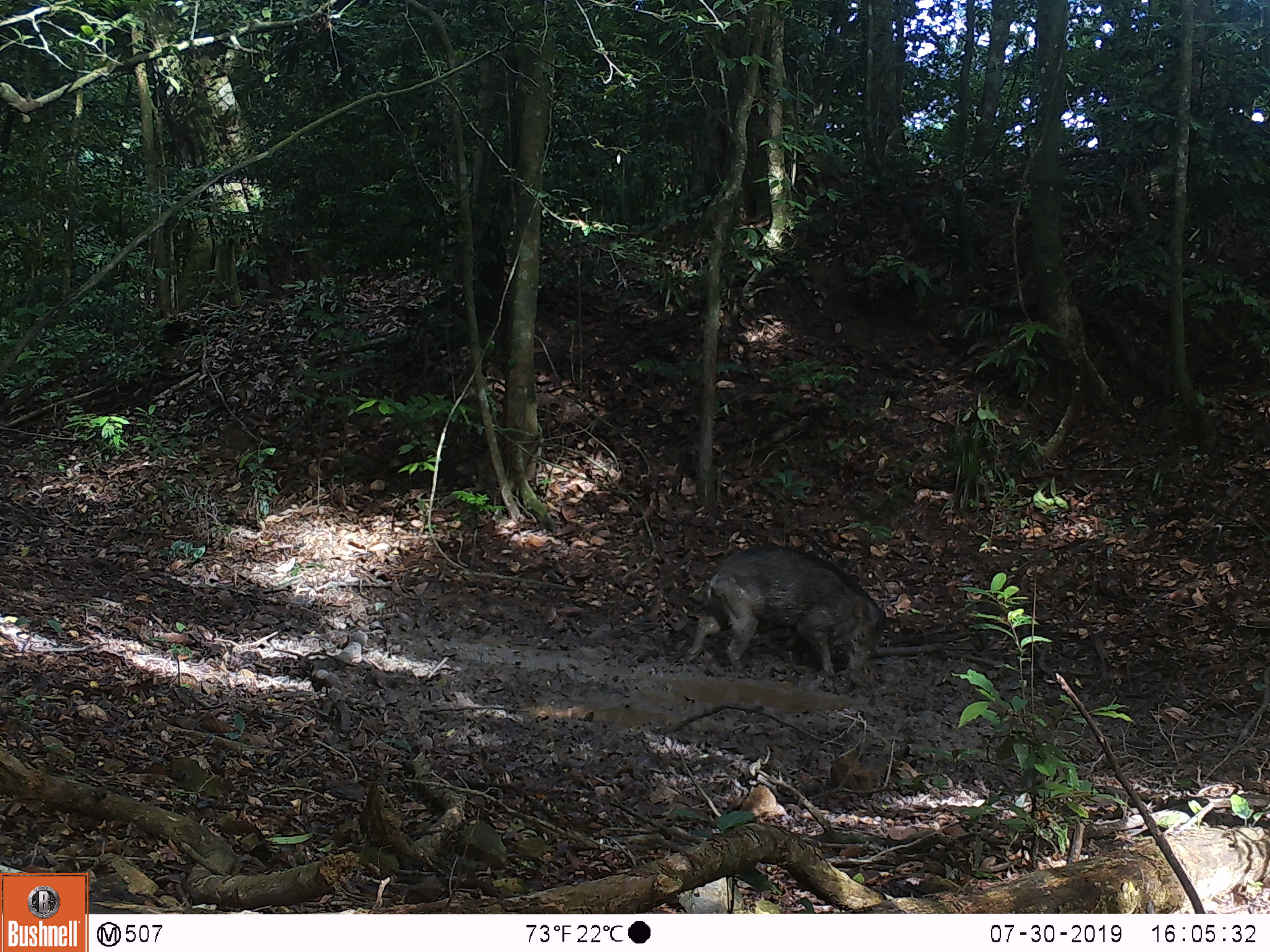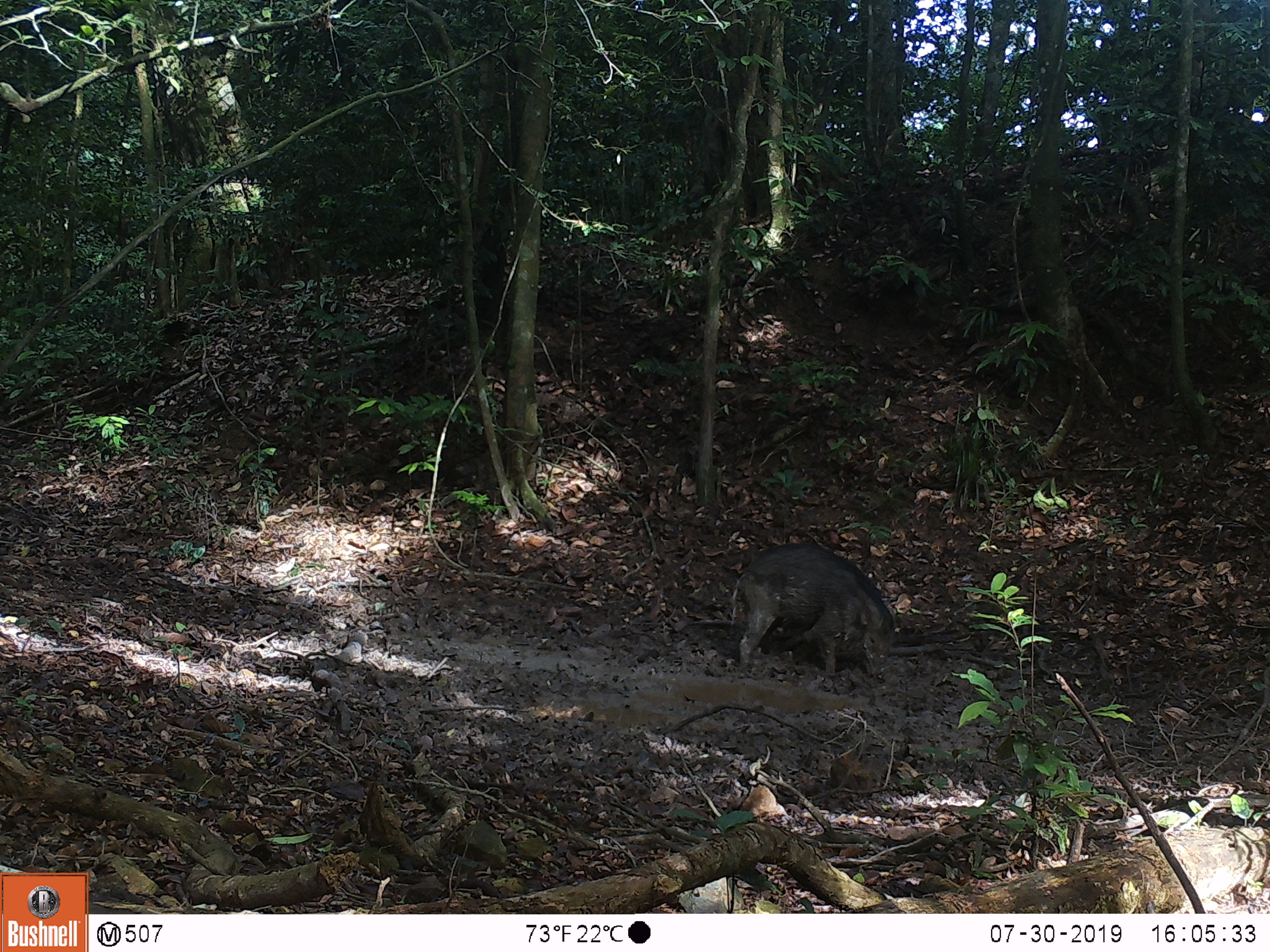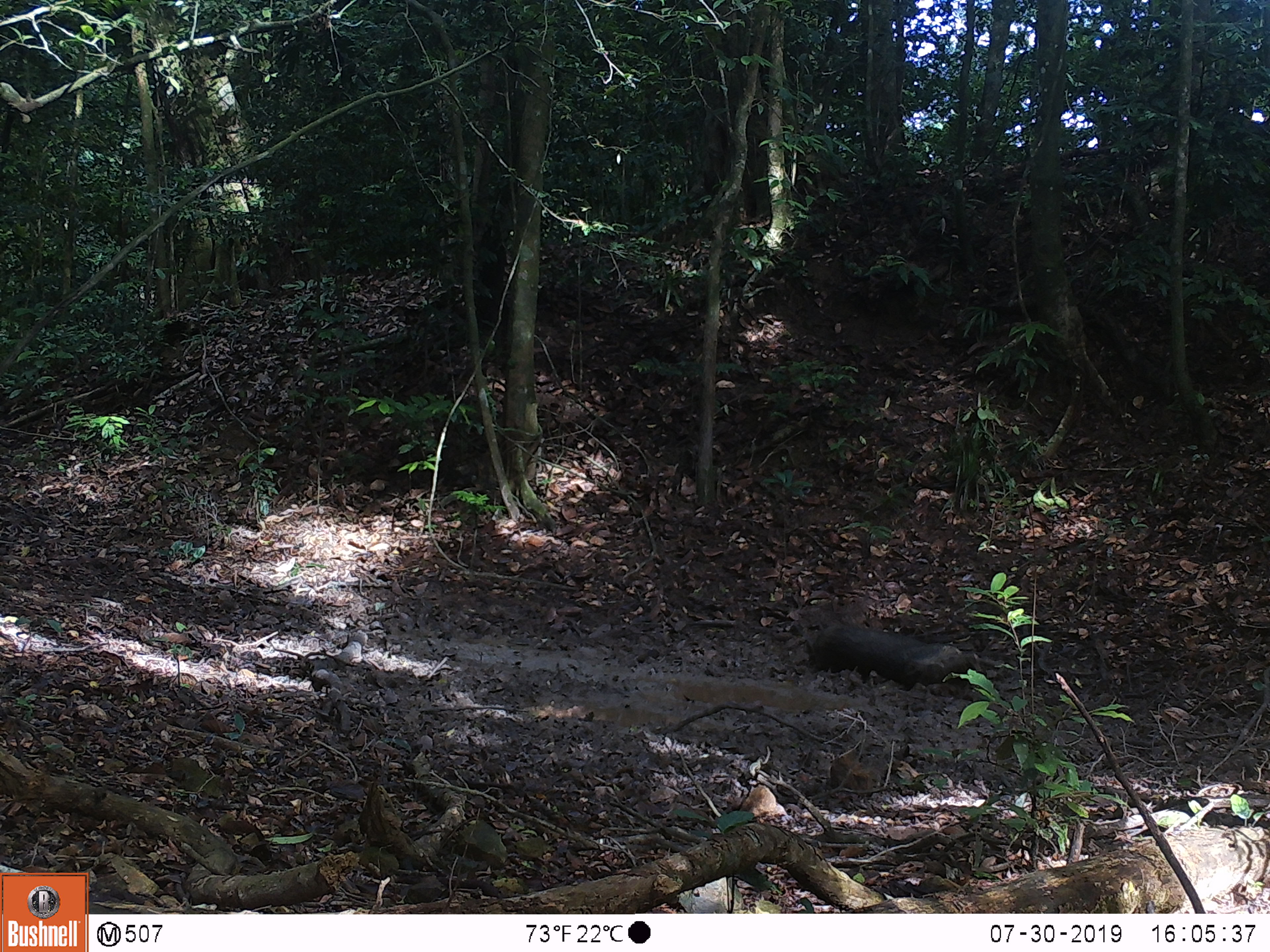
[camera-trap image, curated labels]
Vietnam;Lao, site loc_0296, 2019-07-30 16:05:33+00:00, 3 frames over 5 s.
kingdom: Animalia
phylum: Chordata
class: Mammalia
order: Artiodactyla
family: Suidae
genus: Sus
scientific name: Sus scrofa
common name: eurasian wild pig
Eurasian wild pig (Sus scrofa). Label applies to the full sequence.